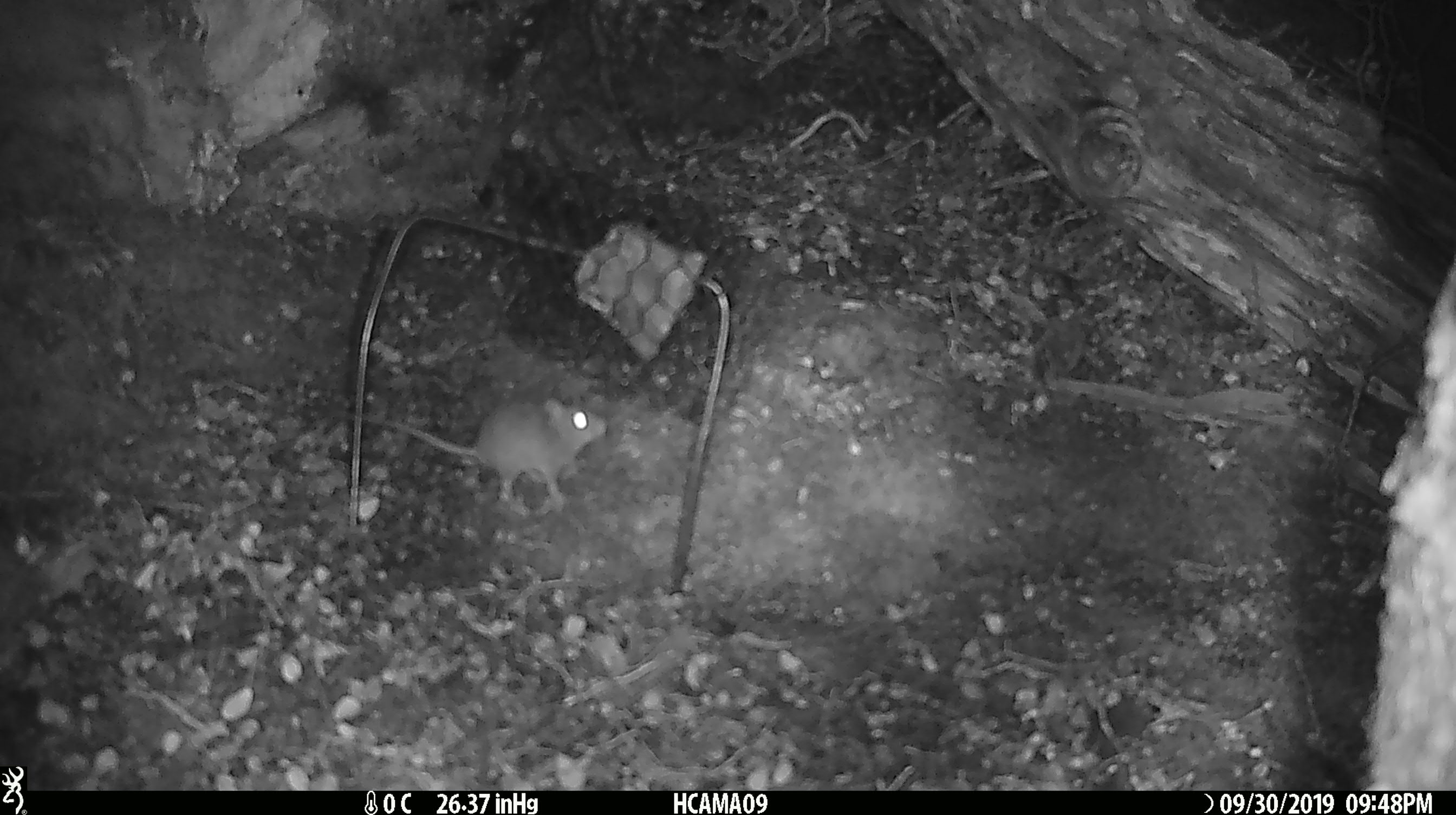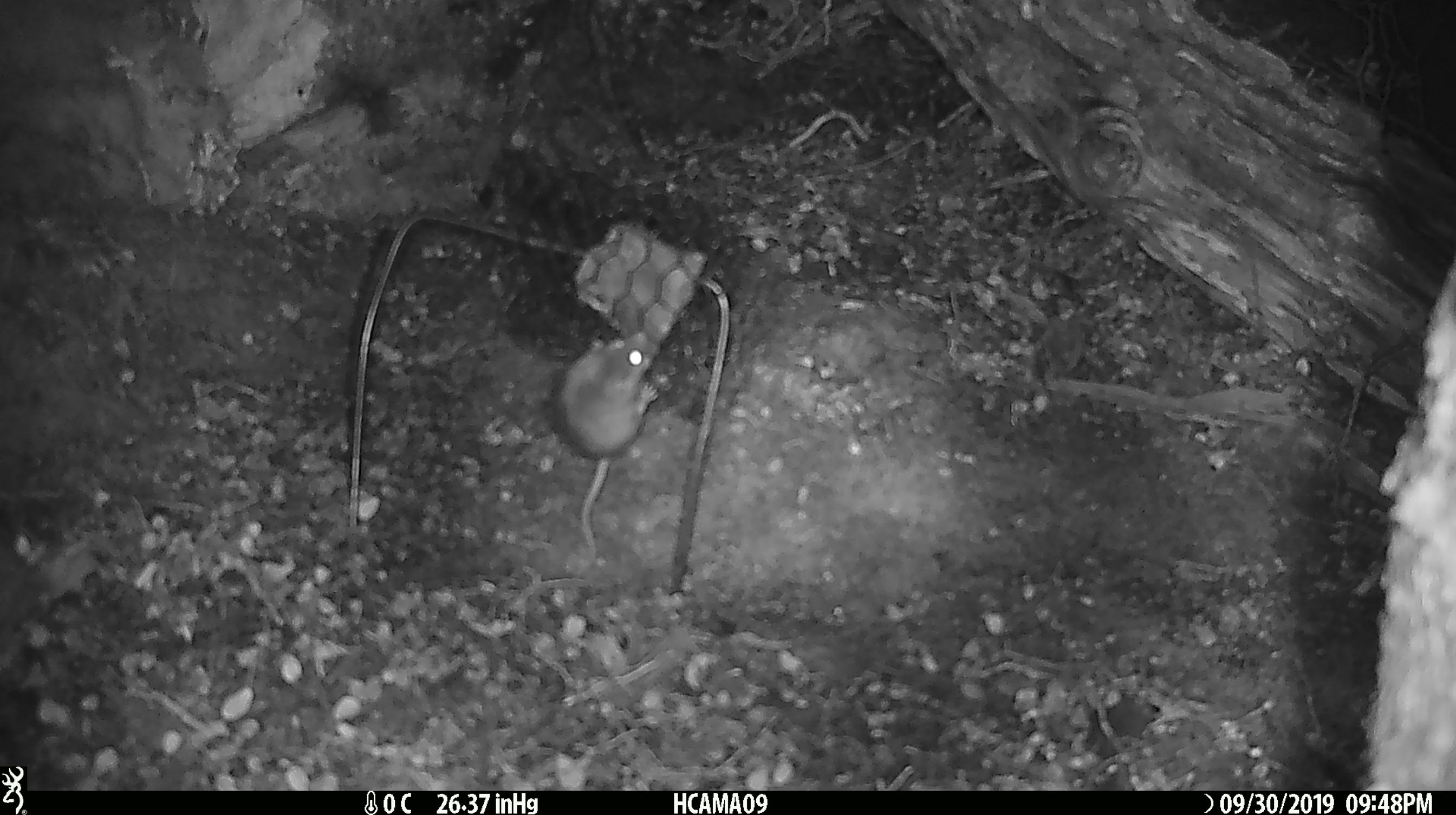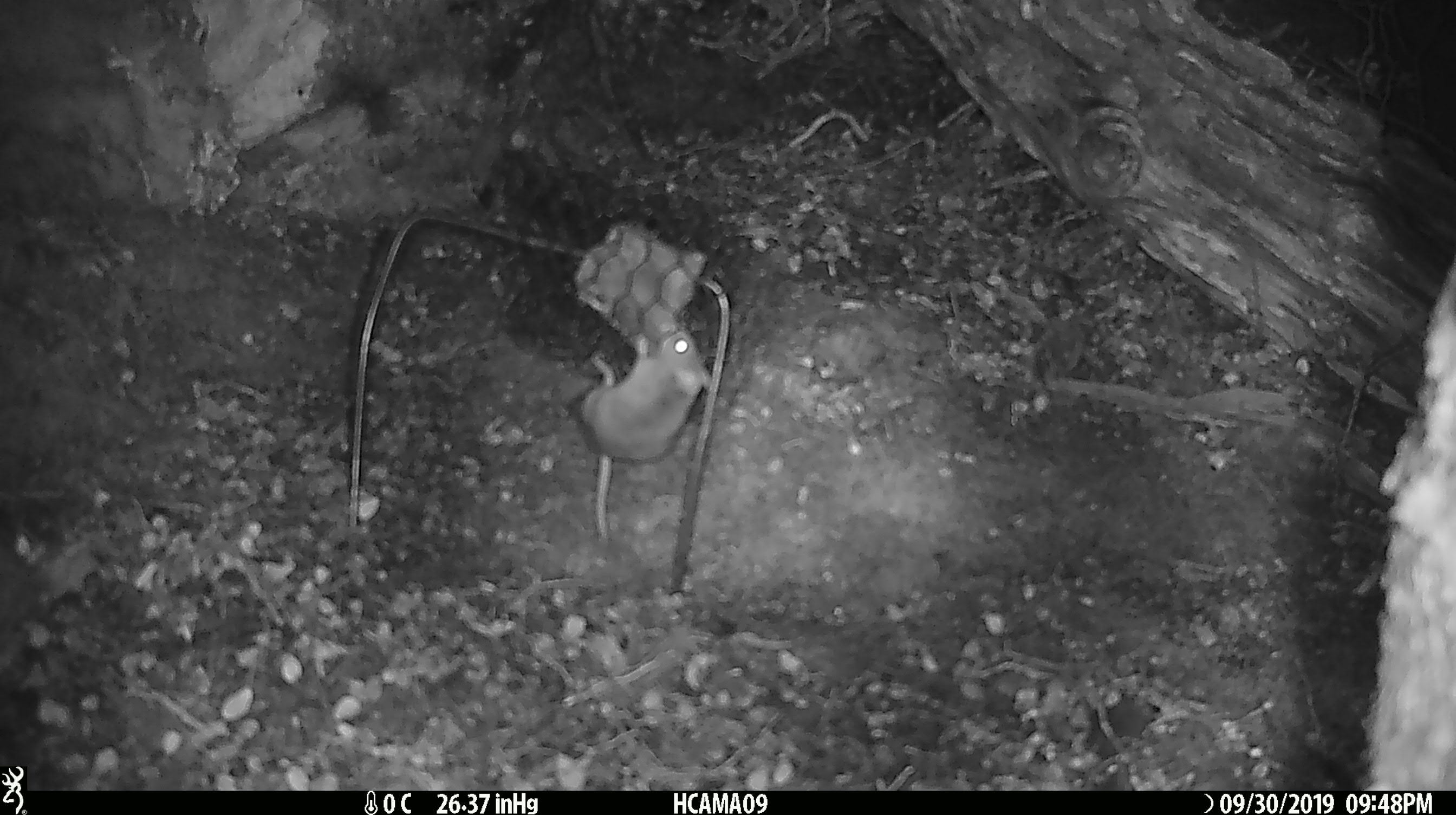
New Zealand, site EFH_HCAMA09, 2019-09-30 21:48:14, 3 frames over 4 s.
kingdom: Animalia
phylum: Chordata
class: Mammalia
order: Rodentia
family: Muridae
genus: Mus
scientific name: Mus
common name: mouse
Mouse (Mus).